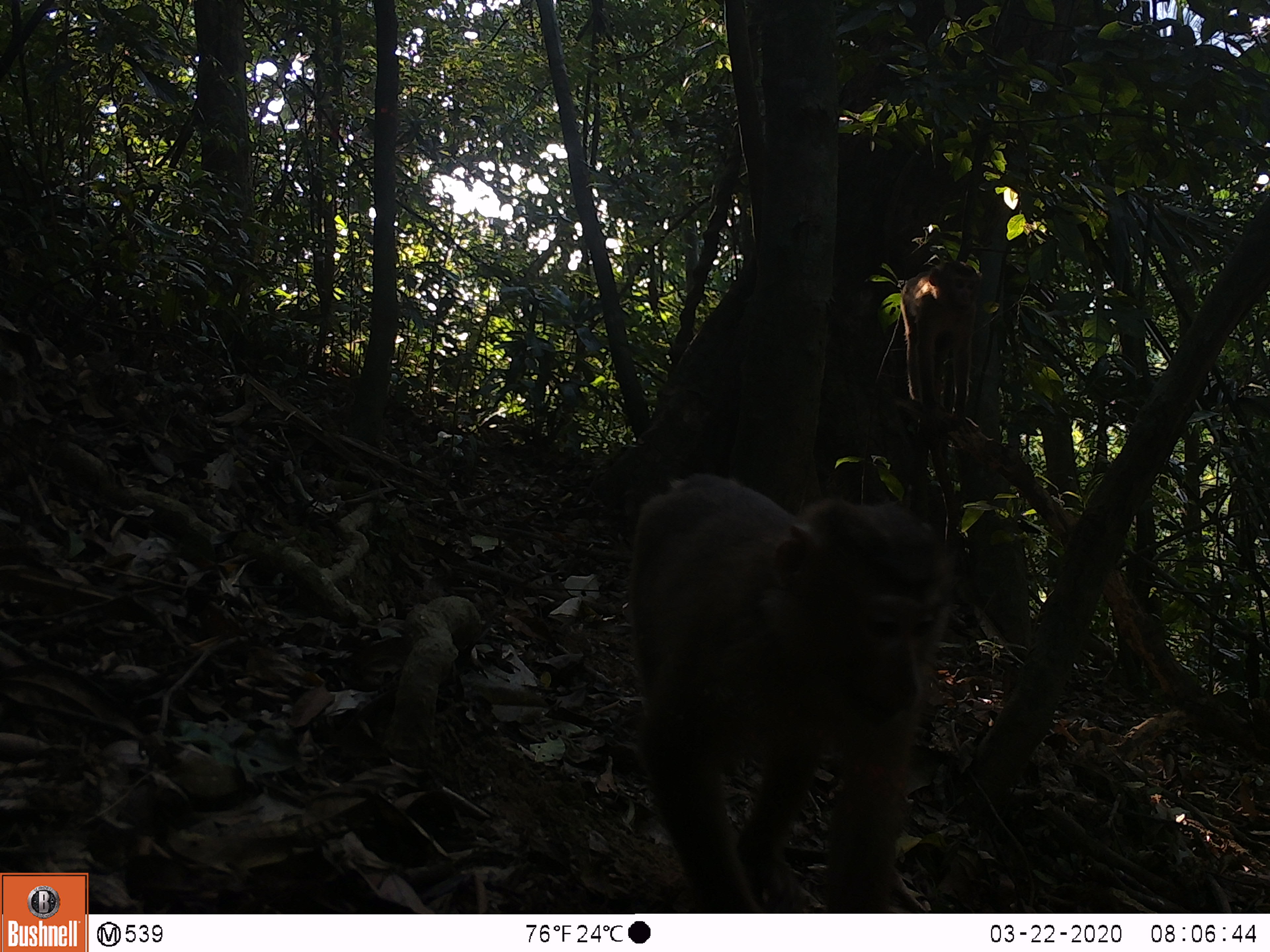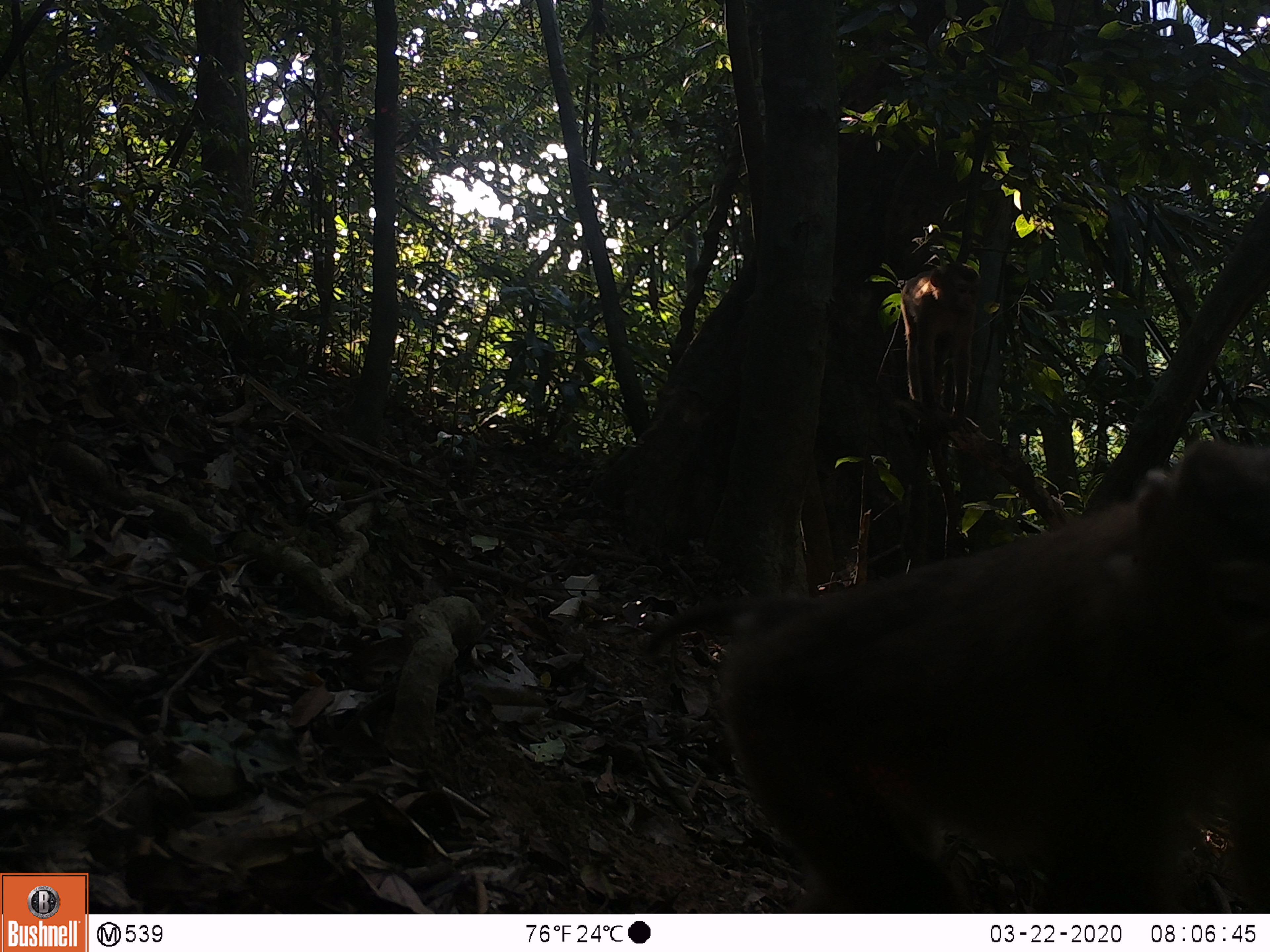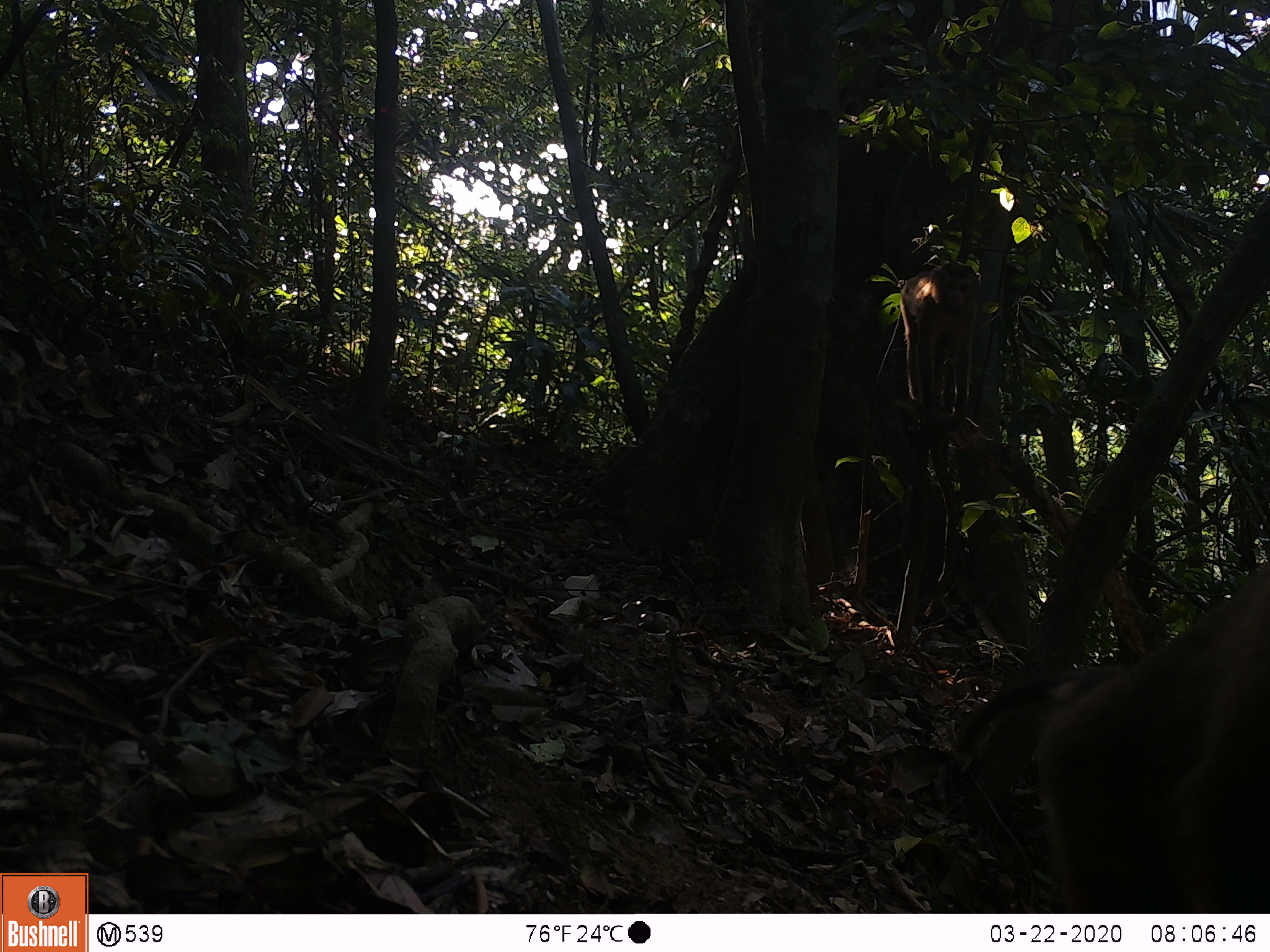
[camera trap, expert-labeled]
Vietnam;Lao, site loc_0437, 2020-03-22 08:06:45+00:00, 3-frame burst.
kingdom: Animalia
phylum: Chordata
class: Mammalia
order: Primates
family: Cercopithecidae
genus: Macaca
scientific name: Macaca nemestrina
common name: pig-tailed macaque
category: pig tailed macaque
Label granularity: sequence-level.